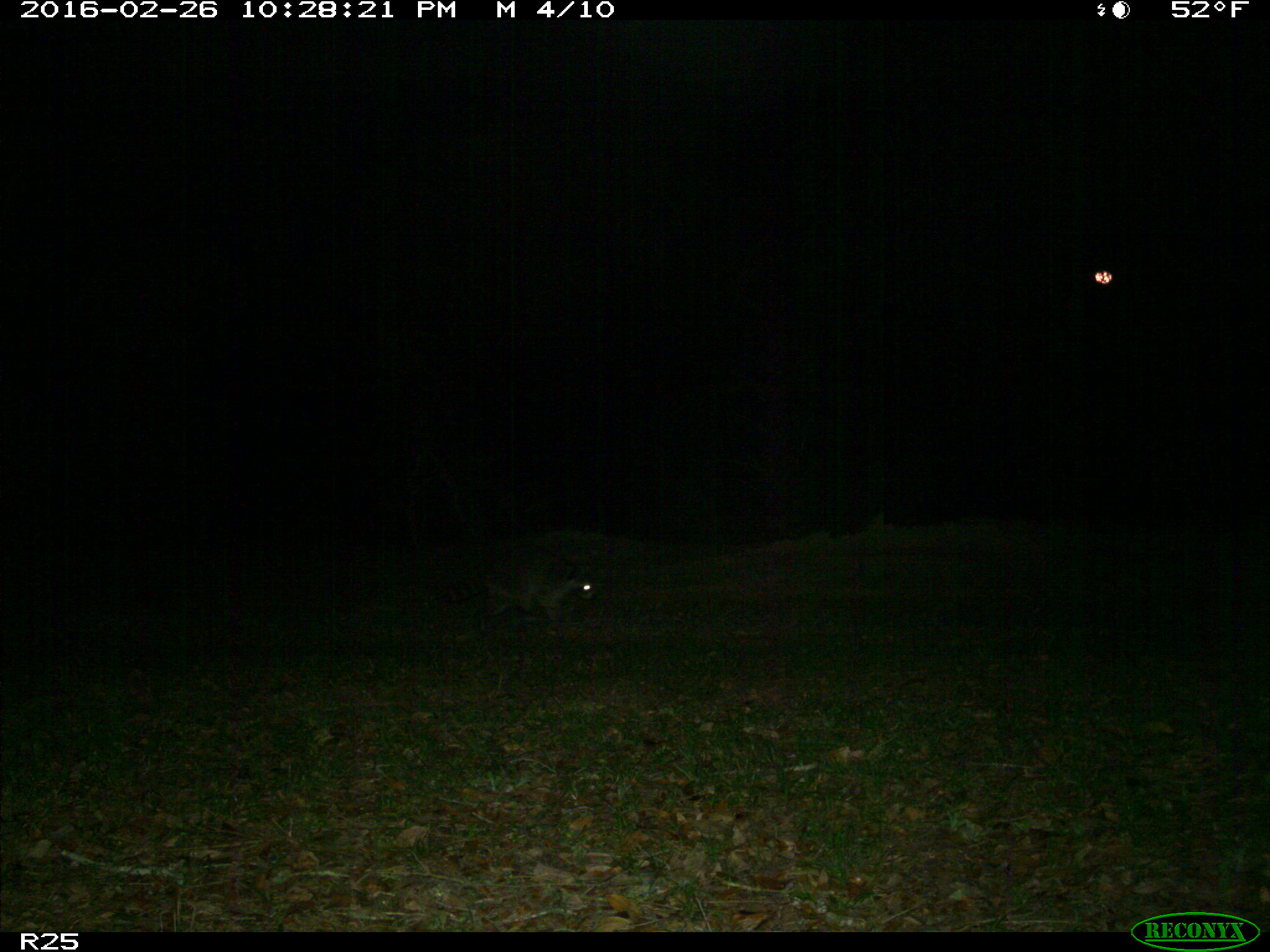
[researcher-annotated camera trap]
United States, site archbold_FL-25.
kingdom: Animalia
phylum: Chordata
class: Mammalia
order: Carnivora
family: Procyonidae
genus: Procyon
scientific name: Procyon lotor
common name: common raccoon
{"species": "Procyon lotor (common raccoon)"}